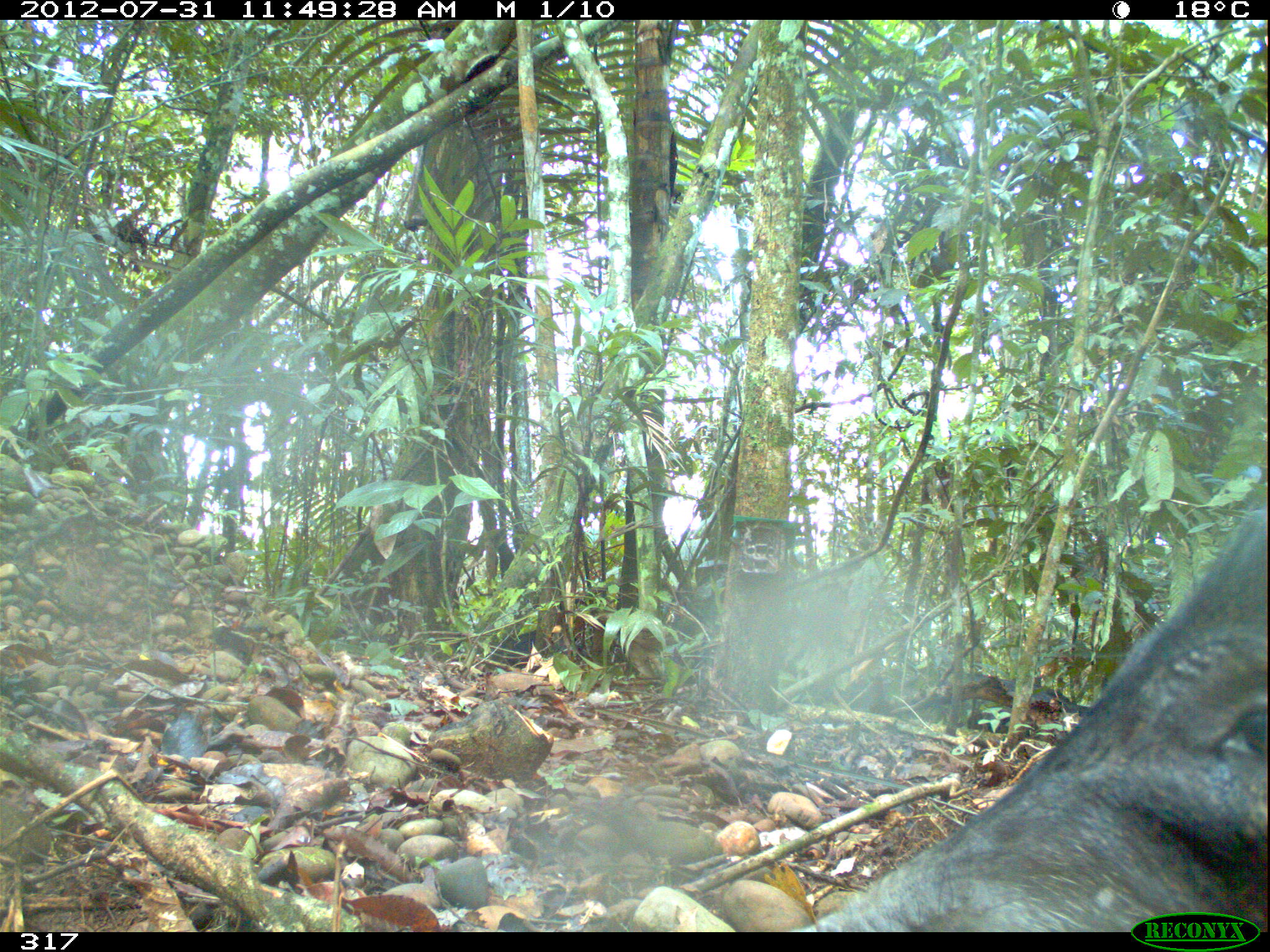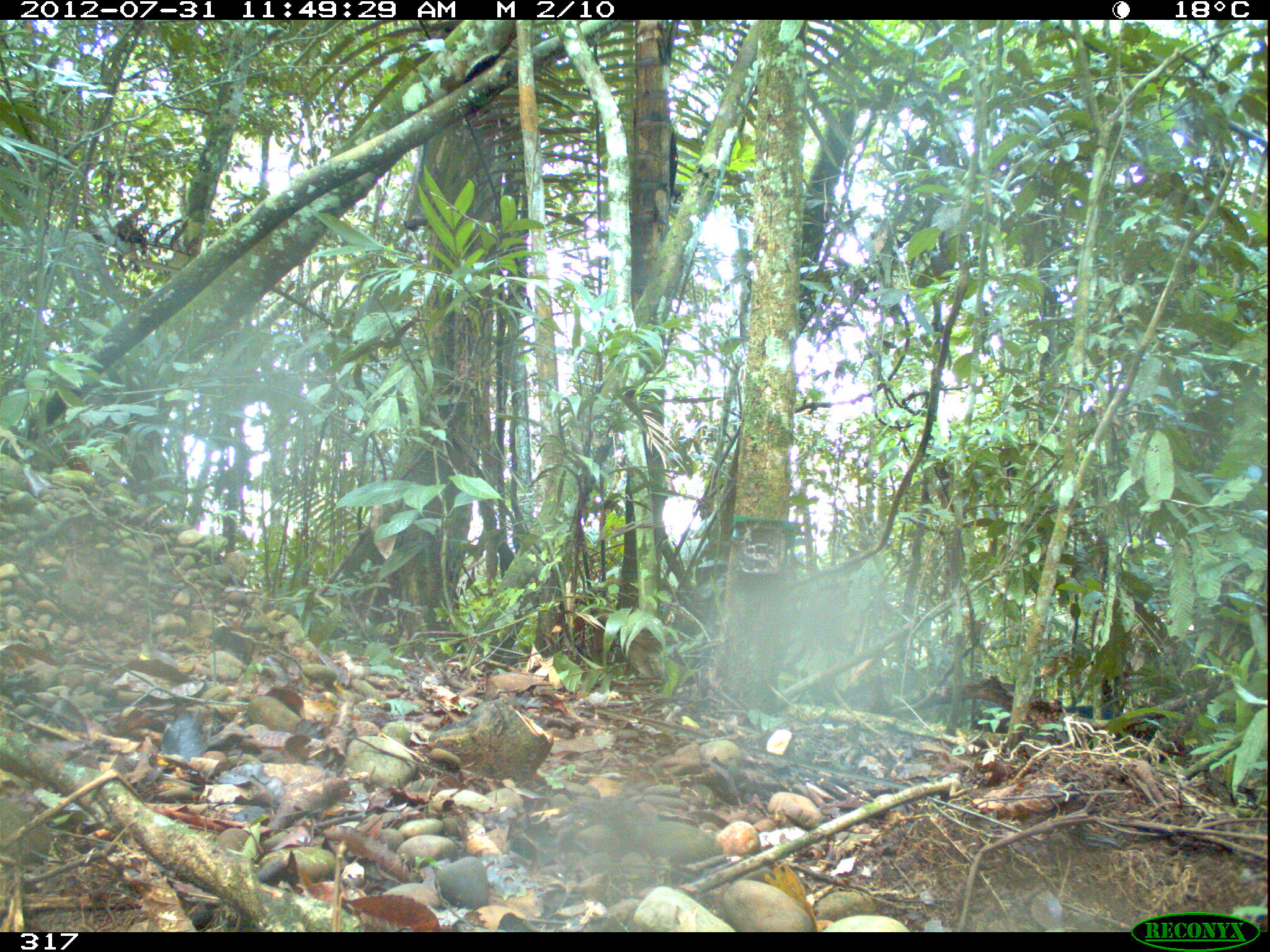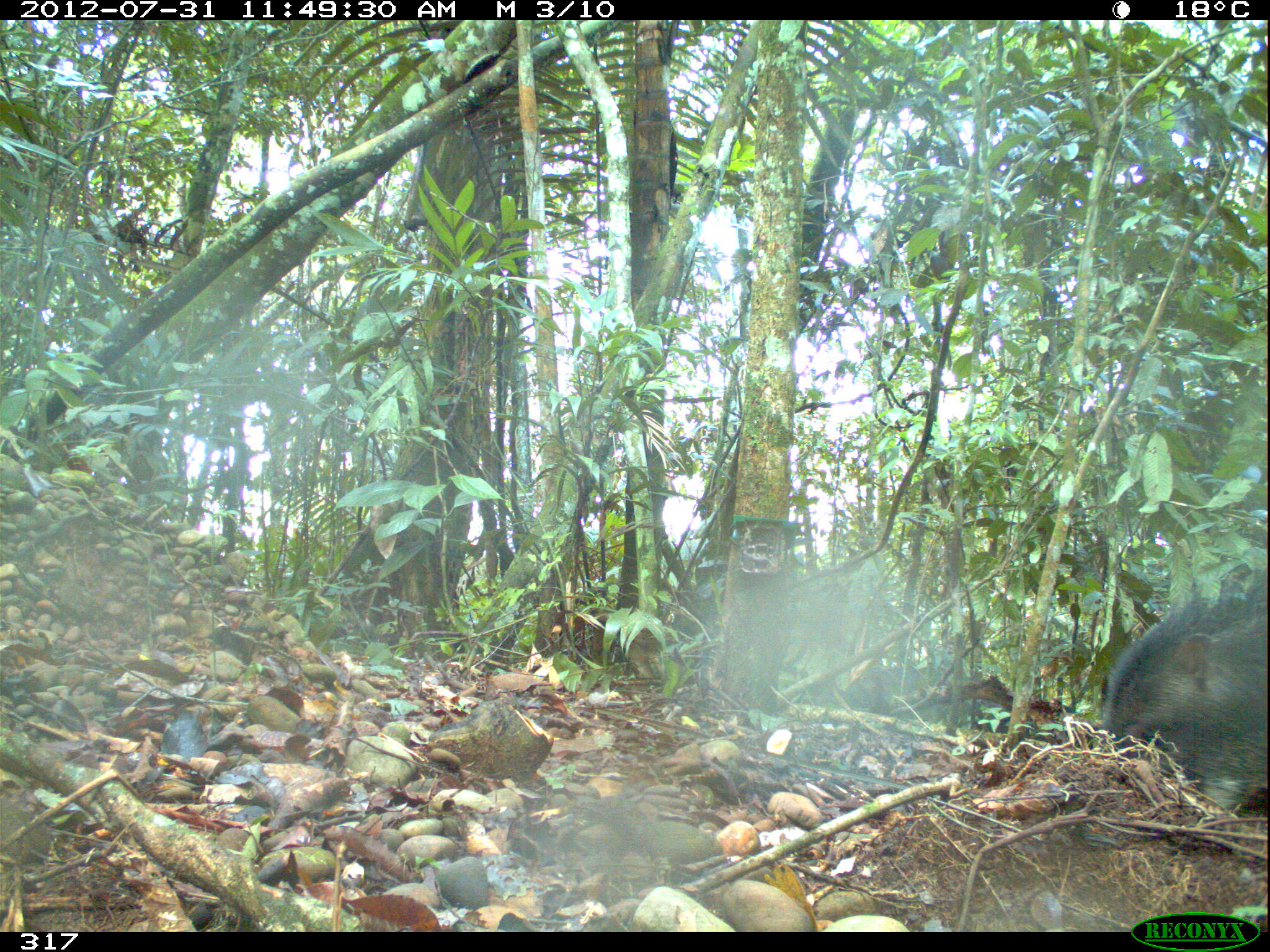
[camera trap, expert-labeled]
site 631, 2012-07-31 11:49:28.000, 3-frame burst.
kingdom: Animalia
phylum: Chordata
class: Mammalia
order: Artiodactyla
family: Tayassuidae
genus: Tayassu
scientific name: Tayassu pecari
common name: white-lipped peccary